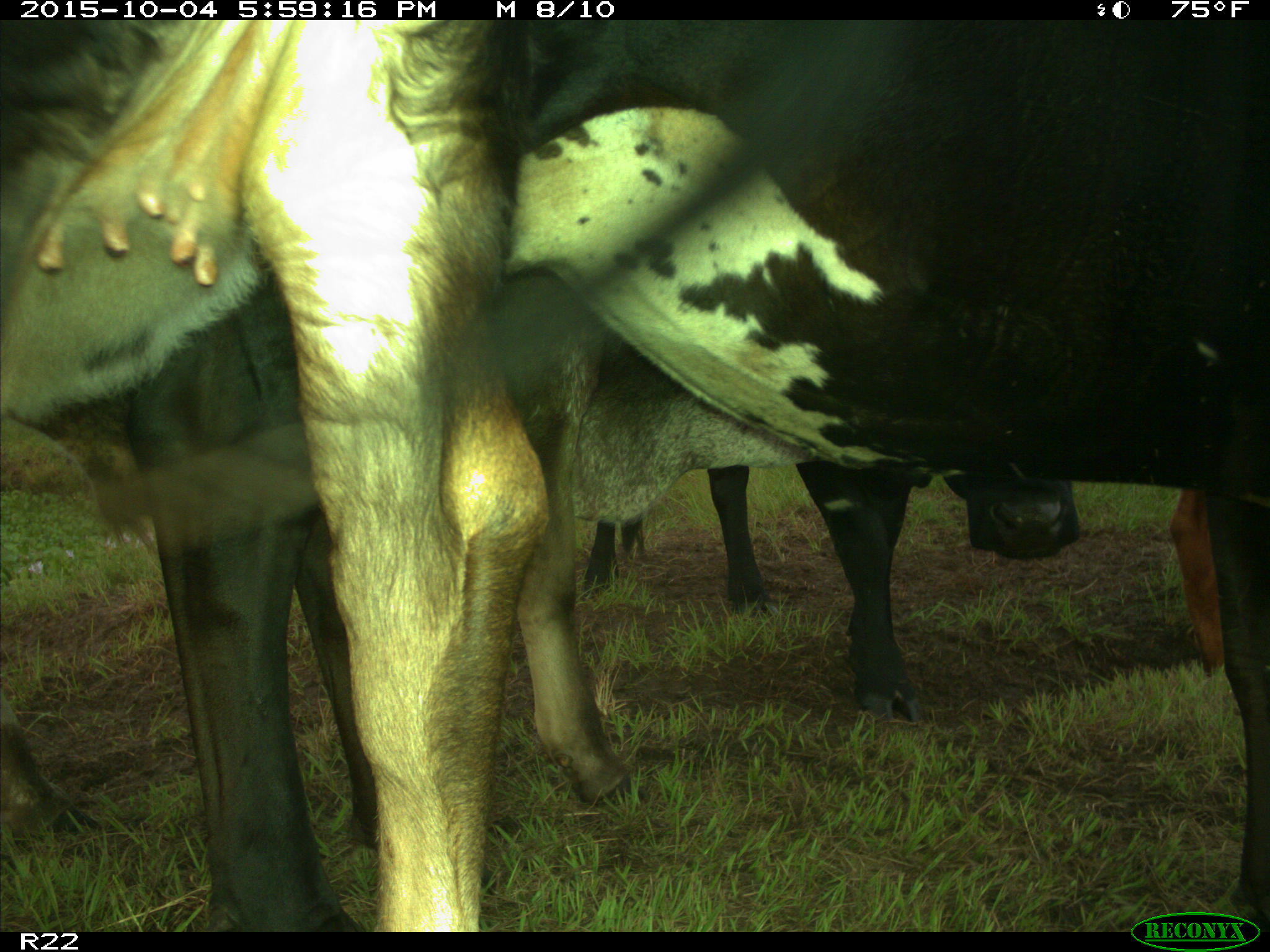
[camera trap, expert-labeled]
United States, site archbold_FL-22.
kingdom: Animalia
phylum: Chordata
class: Mammalia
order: Artiodactyla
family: Bovidae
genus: Bos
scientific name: Bos taurus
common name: domestic cow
Bos taurus (domestic cow).